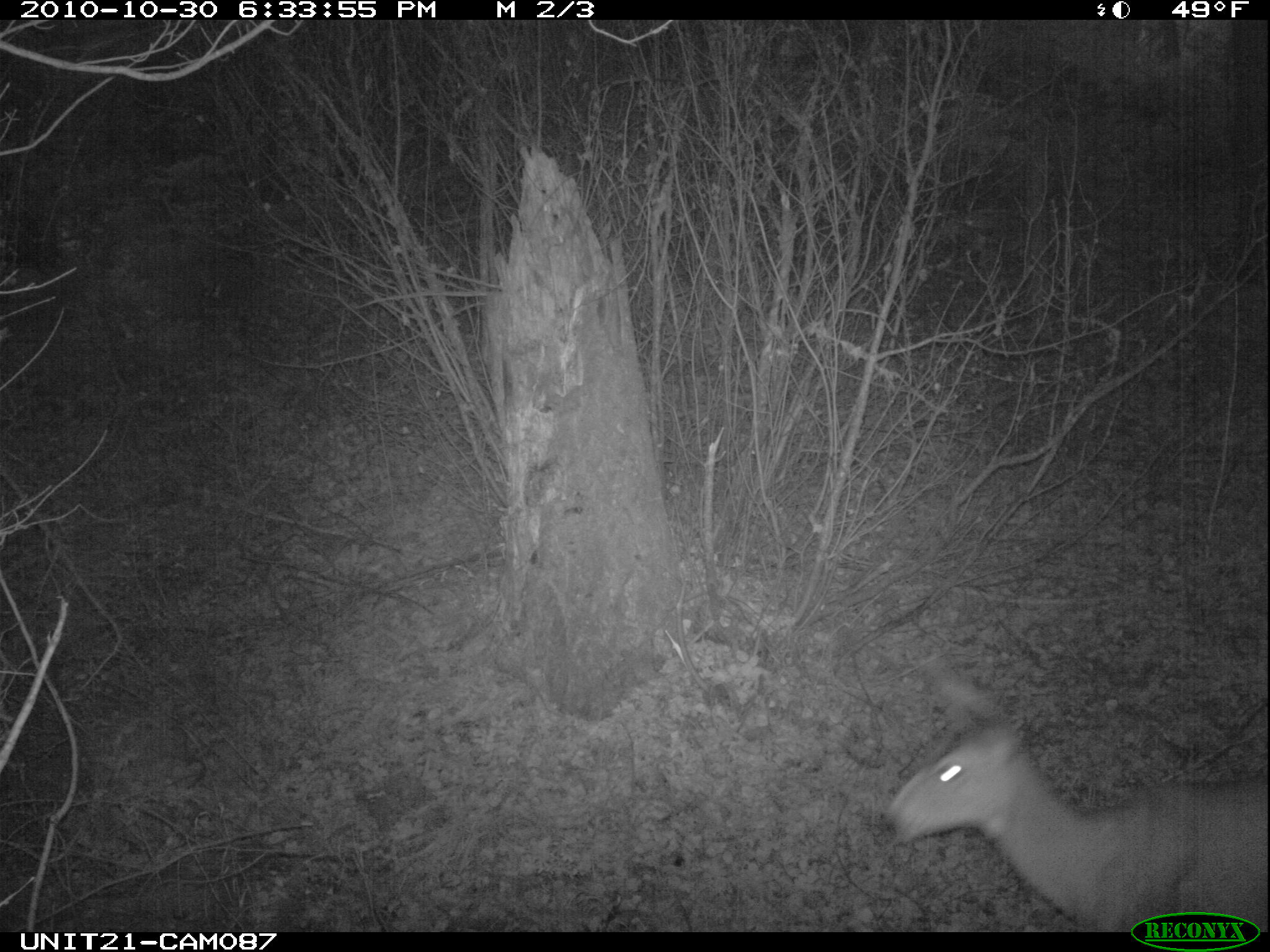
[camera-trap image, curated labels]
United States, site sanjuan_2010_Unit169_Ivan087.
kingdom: Animalia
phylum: Chordata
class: Mammalia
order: Artiodactyla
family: Cervidae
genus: Odocoileus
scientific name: Odocoileus hemionus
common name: mule deer